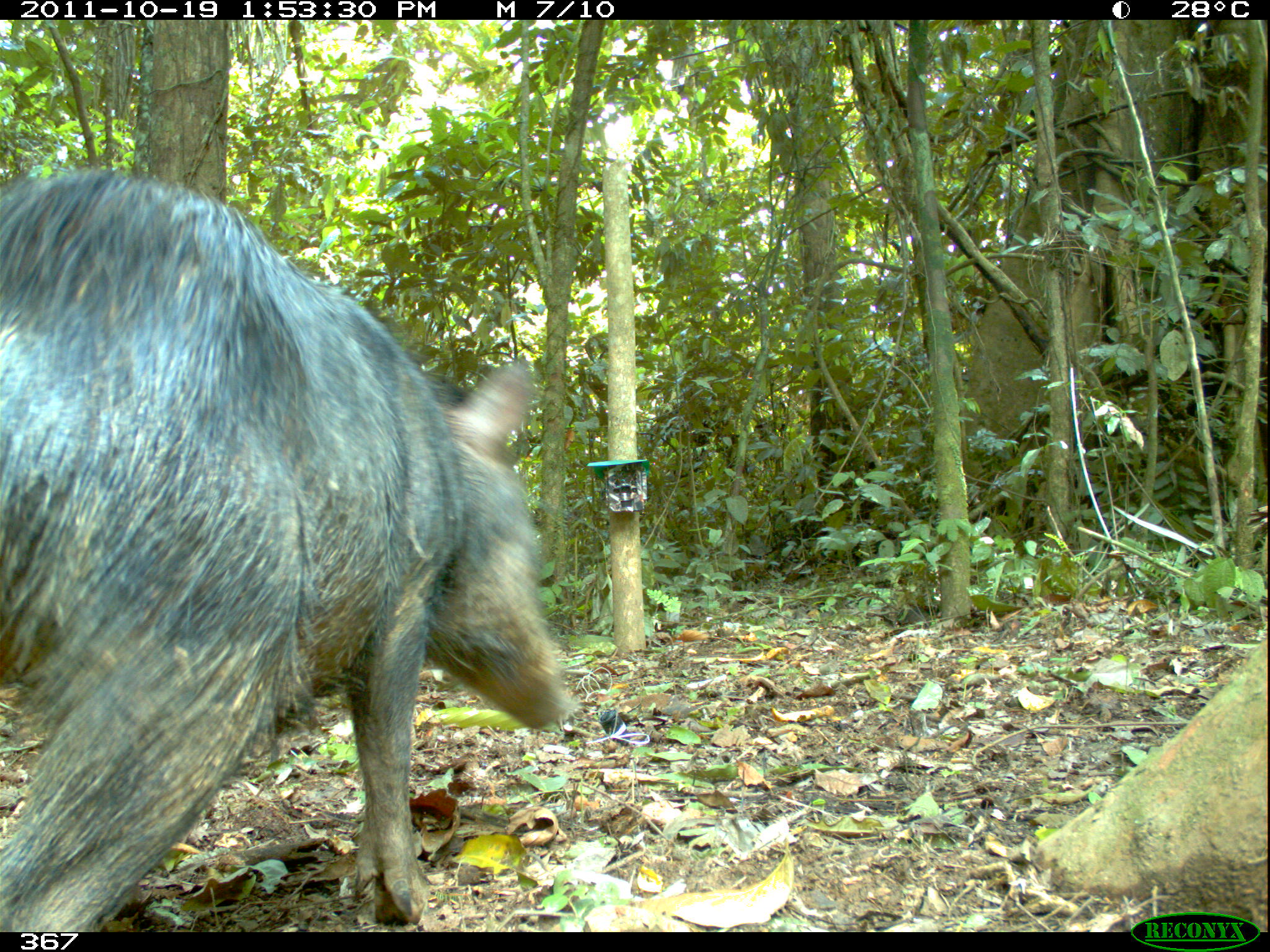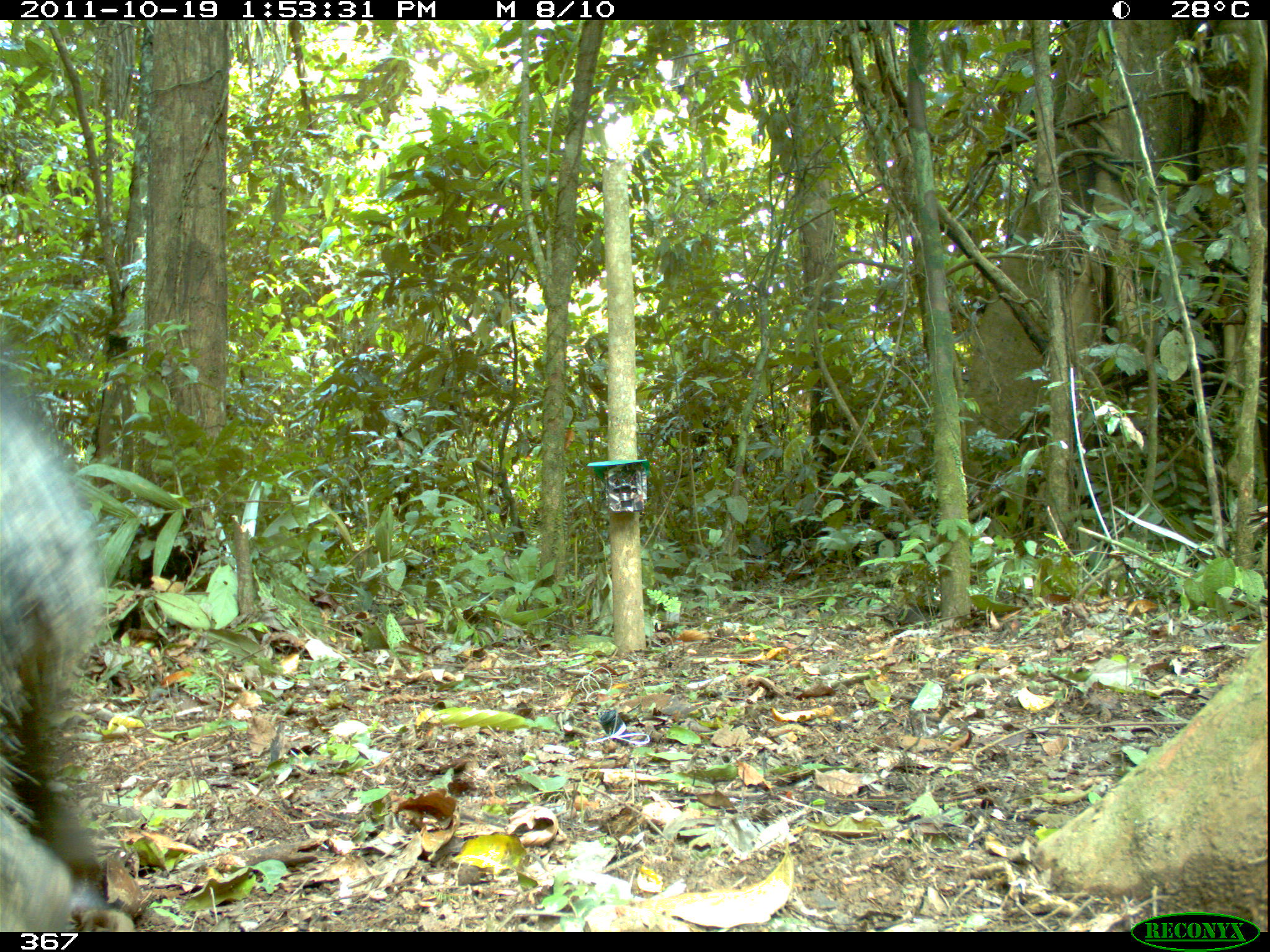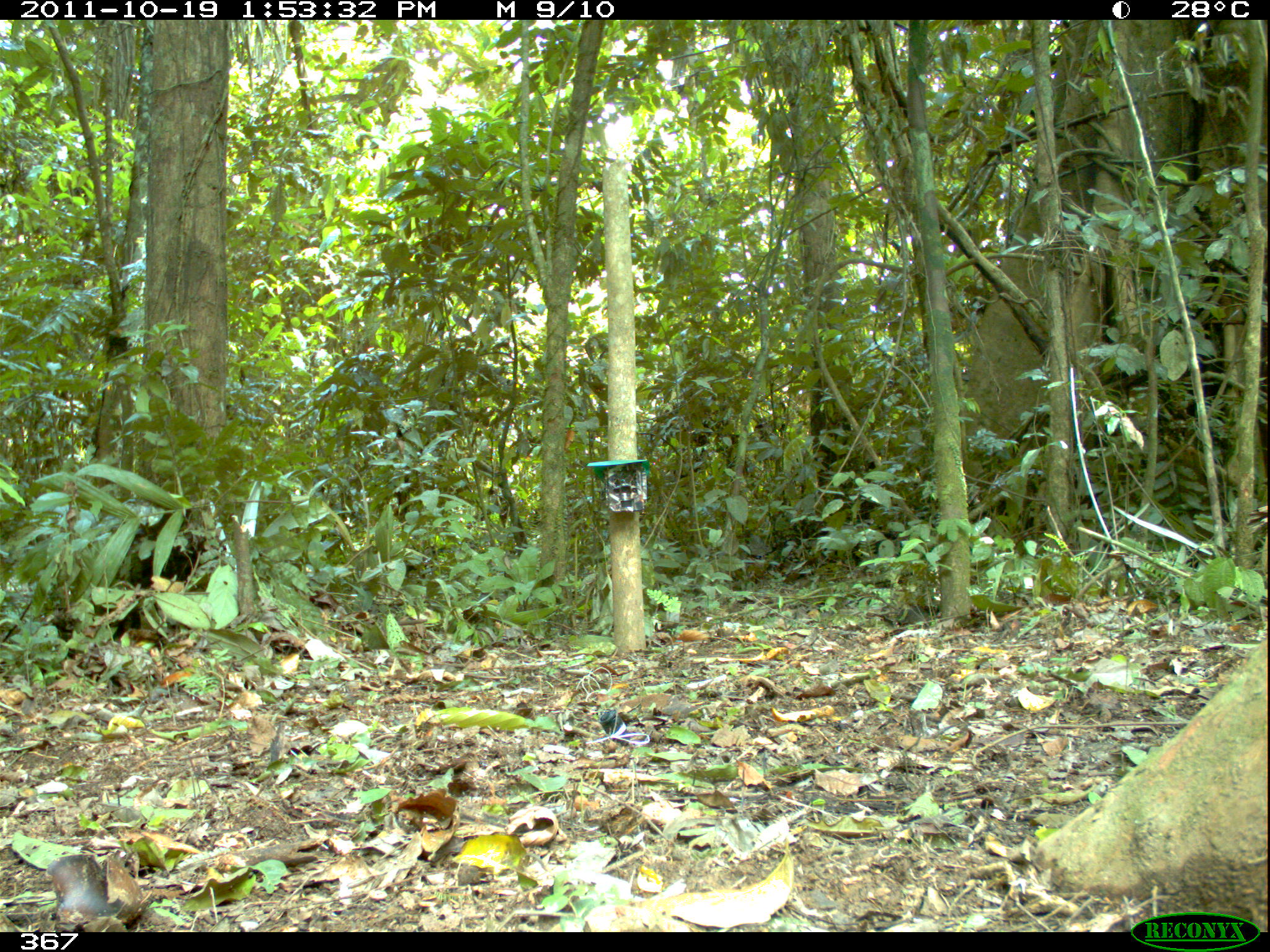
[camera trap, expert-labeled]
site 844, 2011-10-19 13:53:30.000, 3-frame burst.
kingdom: Animalia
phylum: Chordata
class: Mammalia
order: Artiodactyla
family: Tayassuidae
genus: Tayassu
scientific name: Tayassu pecari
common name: white-lipped peccary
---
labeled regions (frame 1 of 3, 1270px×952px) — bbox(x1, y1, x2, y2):
tayassu pecari: bbox(1, 167, 579, 931)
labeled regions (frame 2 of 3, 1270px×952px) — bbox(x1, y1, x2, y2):
tayassu pecari: bbox(0, 360, 106, 933)